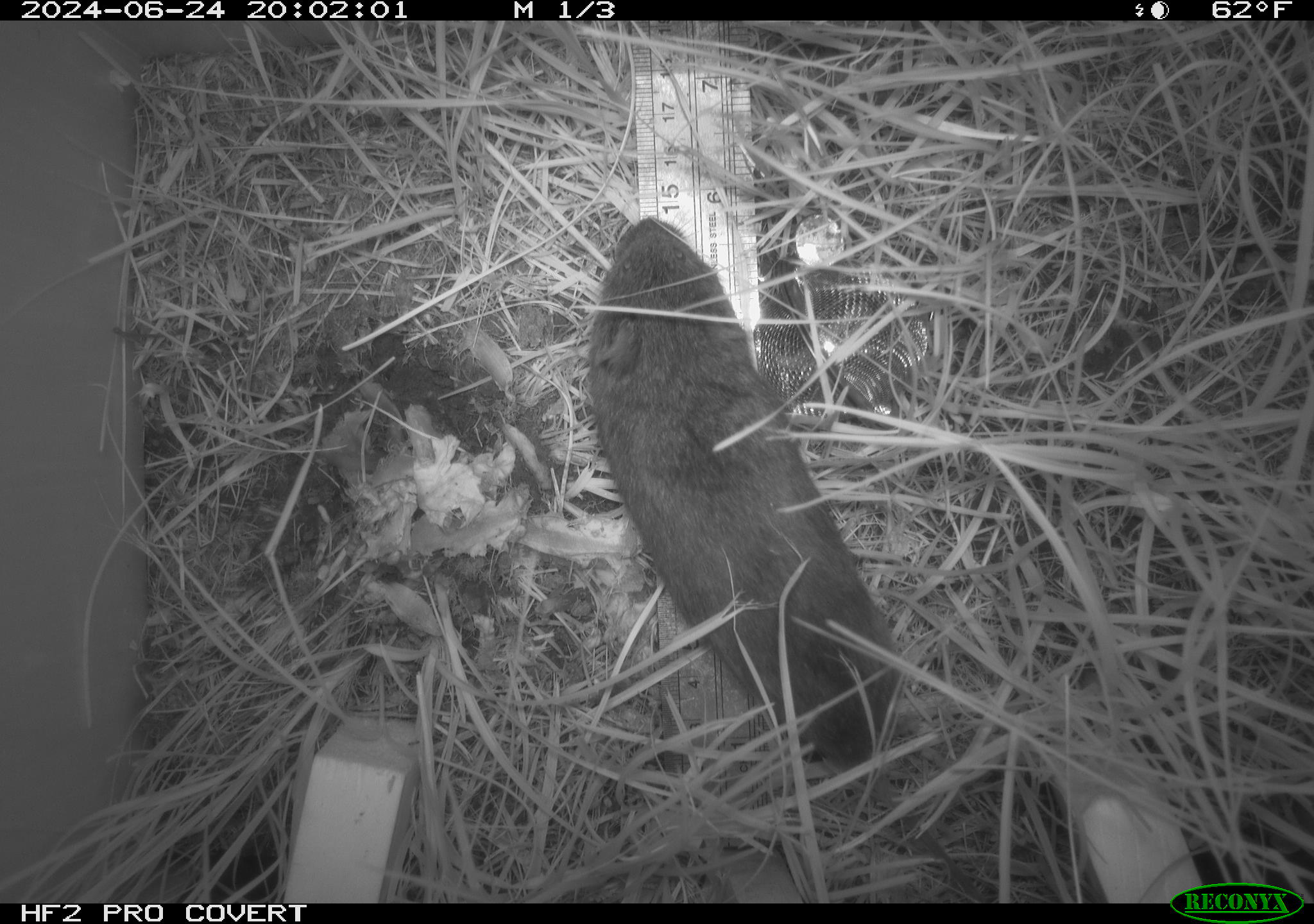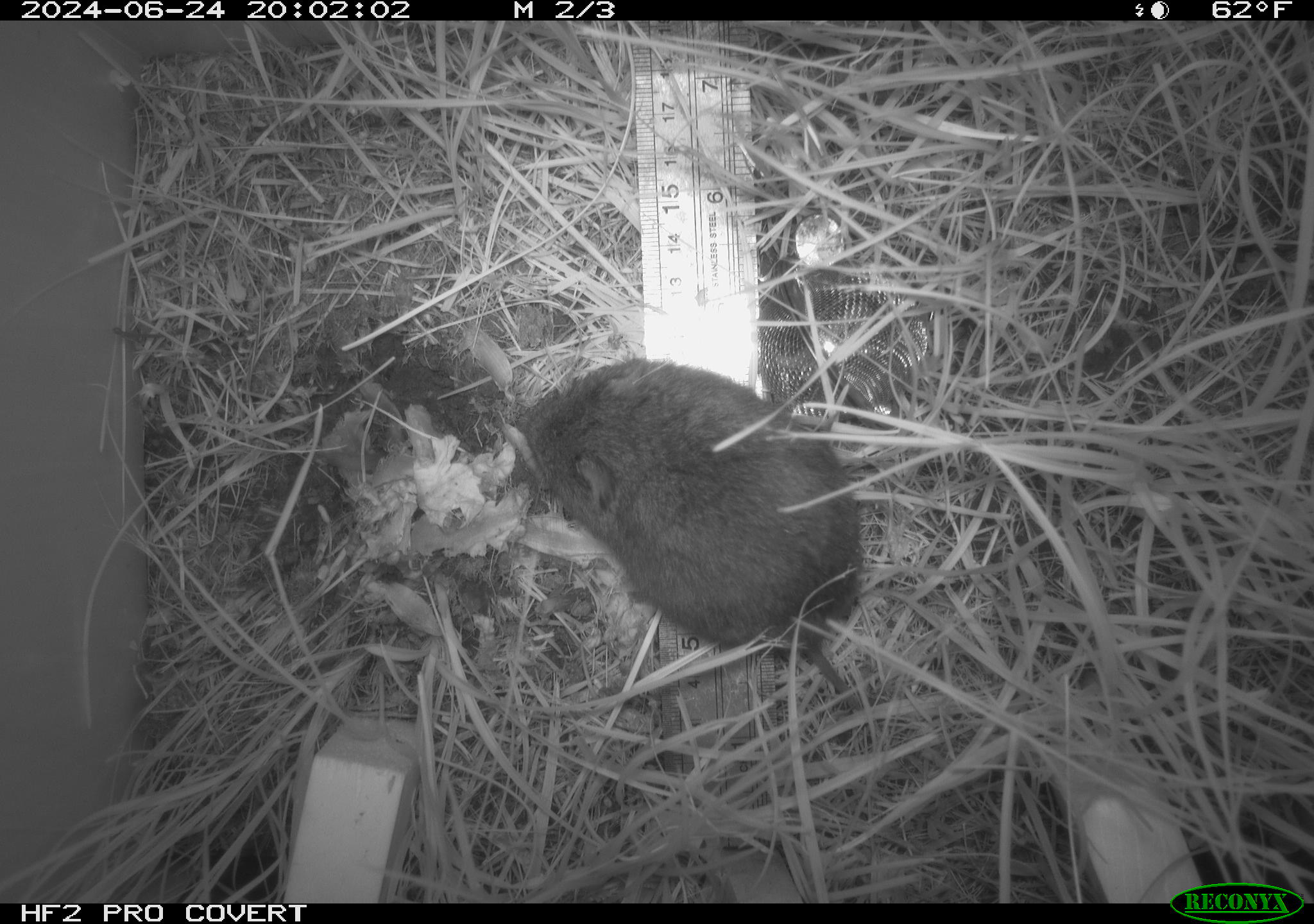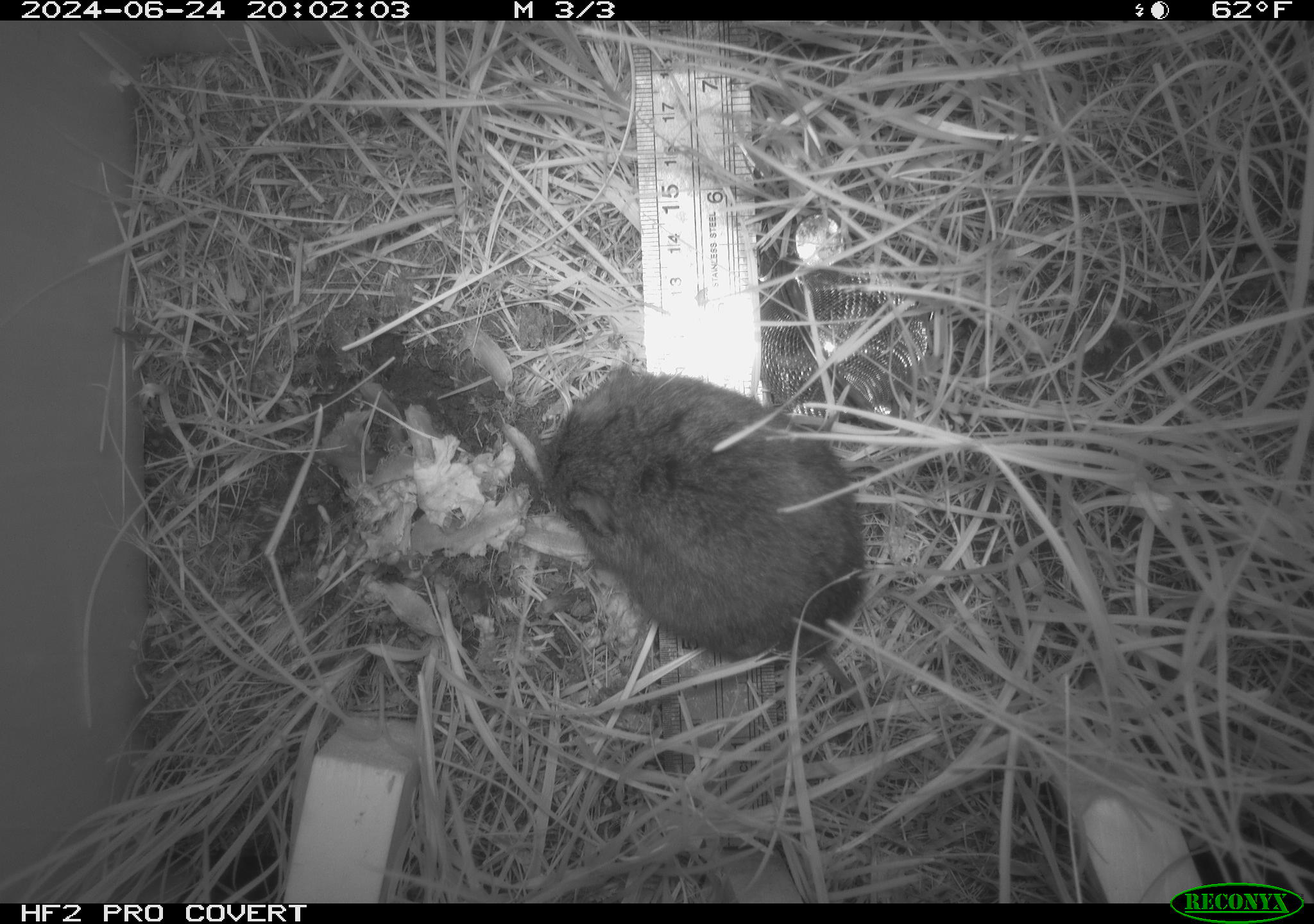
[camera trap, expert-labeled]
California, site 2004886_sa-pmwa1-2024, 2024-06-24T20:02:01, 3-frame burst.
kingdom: Animalia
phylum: Chordata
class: Mammalia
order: Rodentia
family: Cricetidae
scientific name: Arvicolinae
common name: voles, lemmings, and muskrats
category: arvicolinae subfamily